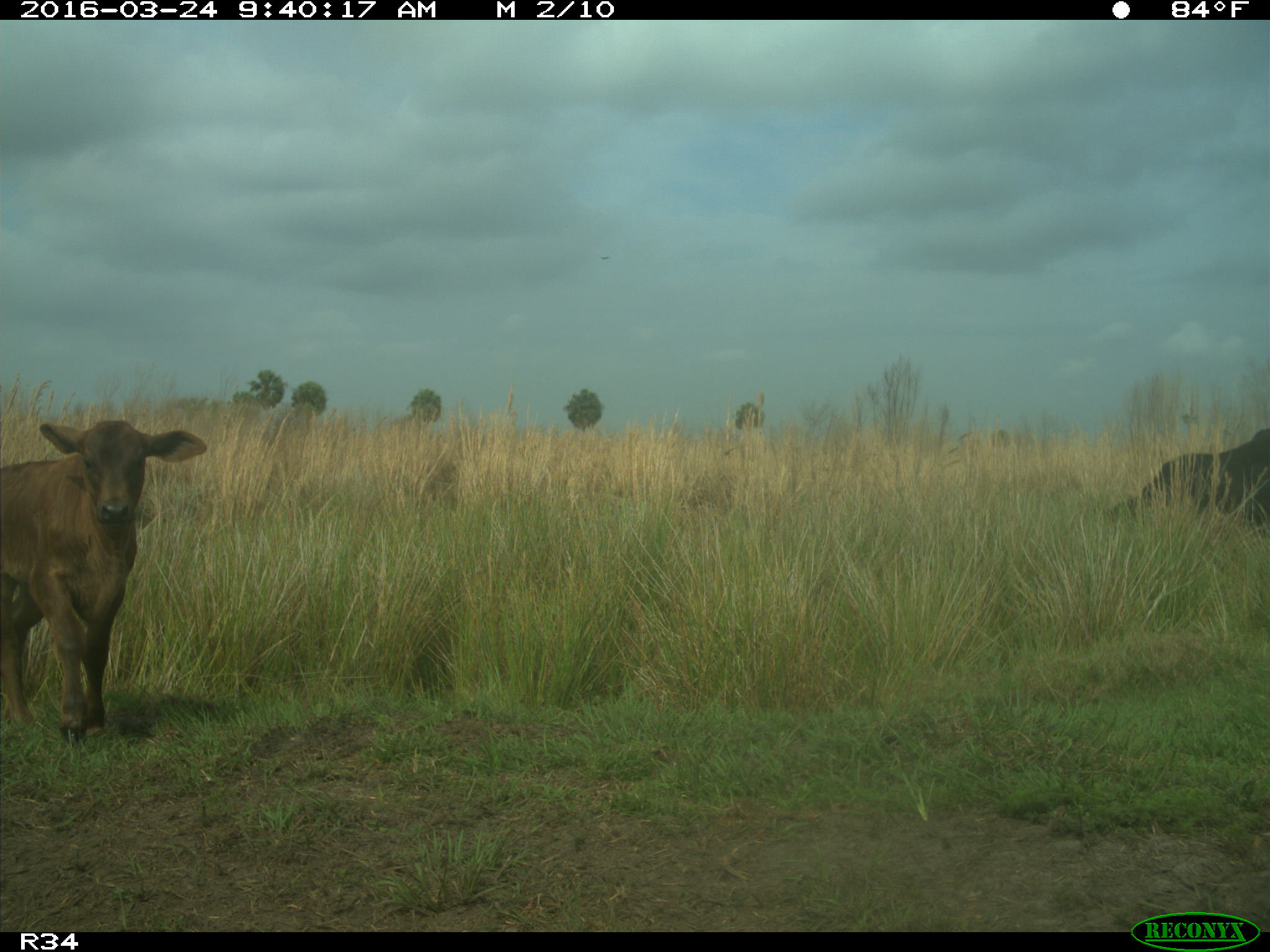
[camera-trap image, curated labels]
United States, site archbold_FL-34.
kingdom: Animalia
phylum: Chordata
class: Mammalia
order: Artiodactyla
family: Bovidae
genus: Bos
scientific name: Bos taurus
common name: domestic cow